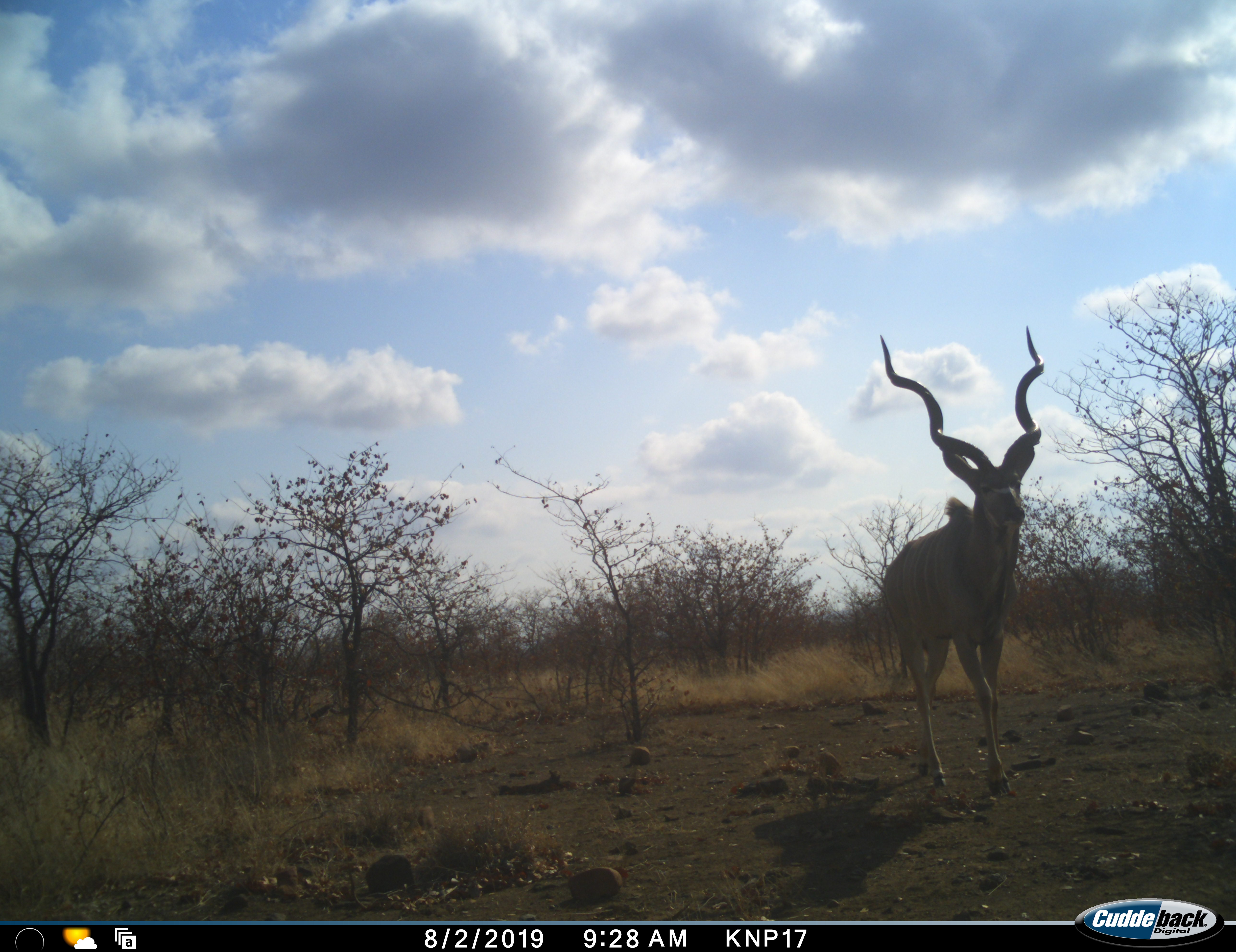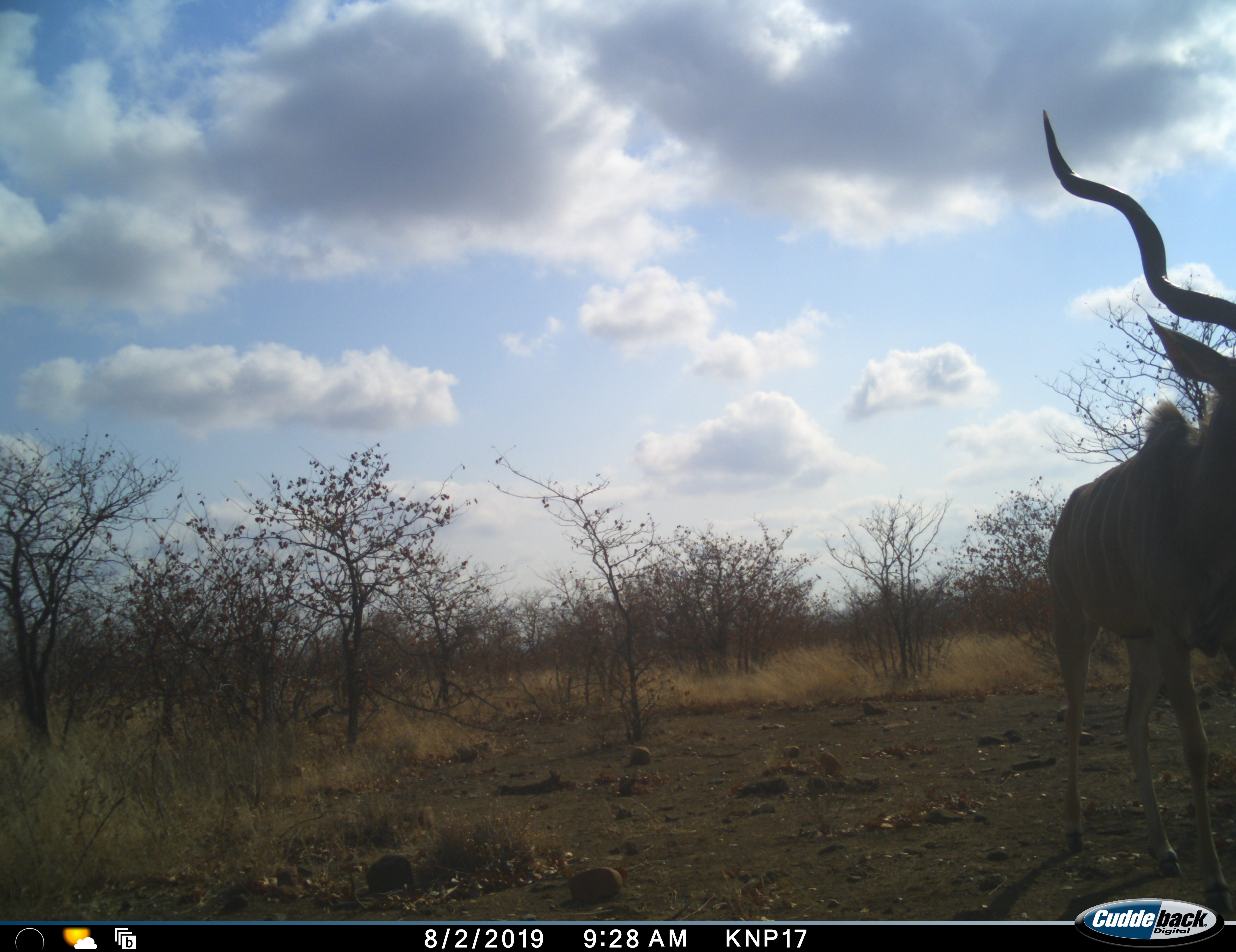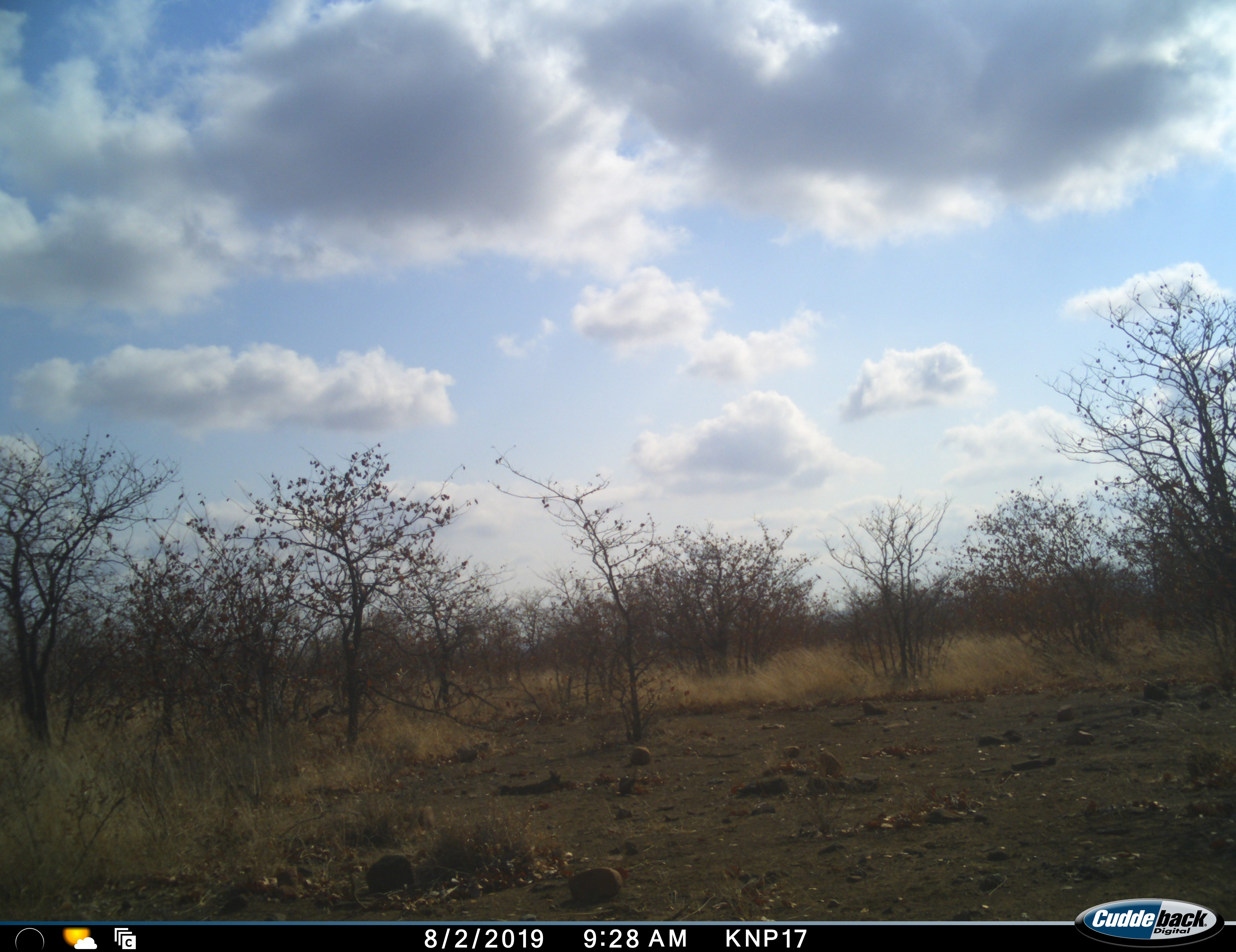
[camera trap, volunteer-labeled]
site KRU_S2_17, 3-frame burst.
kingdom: Animalia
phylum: Chordata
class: Mammalia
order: Artiodactyla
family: Bovidae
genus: Tragelaphus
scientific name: Tragelaphus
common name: kudu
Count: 1.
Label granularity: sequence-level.